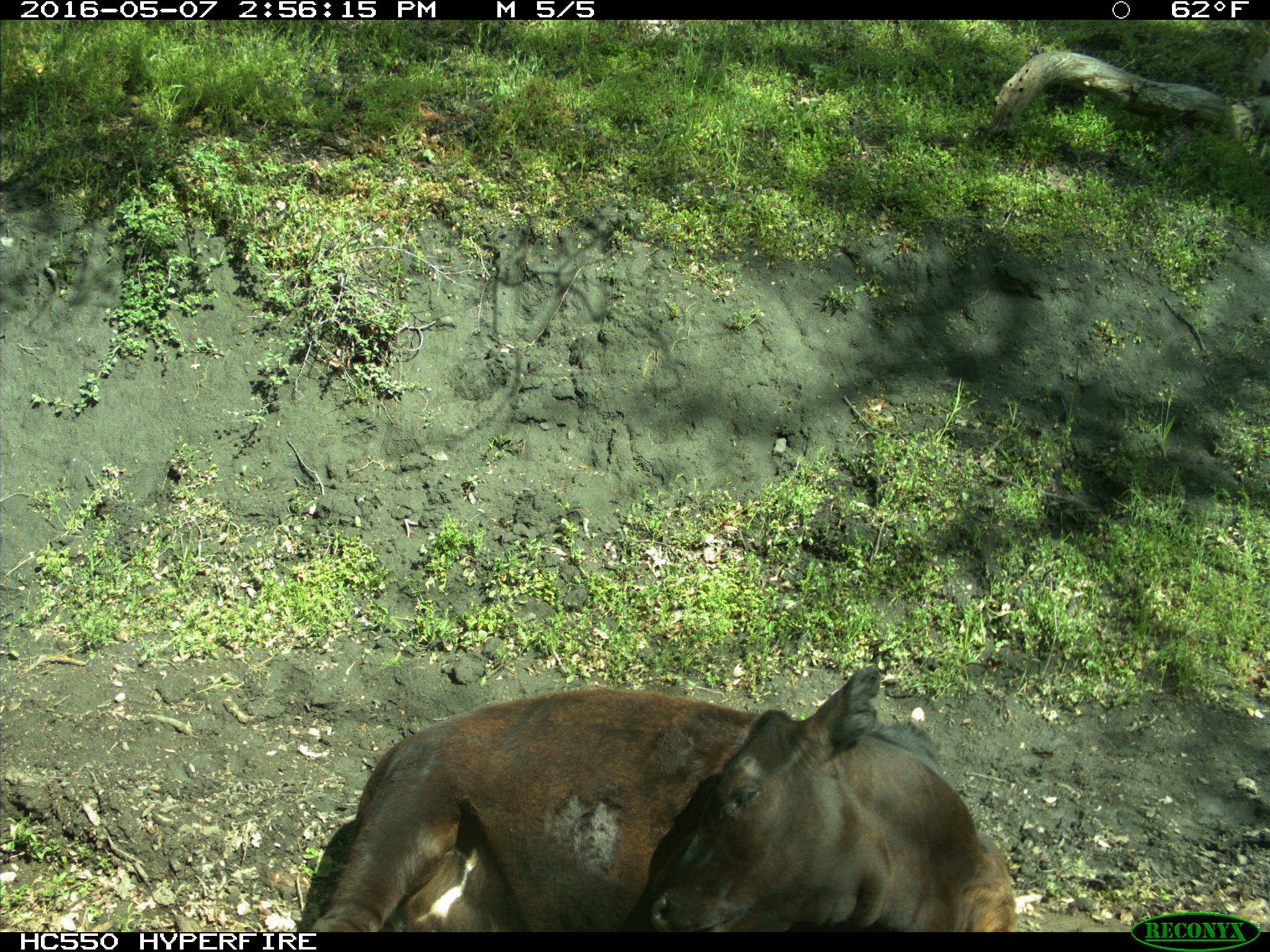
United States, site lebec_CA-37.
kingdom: Animalia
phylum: Chordata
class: Mammalia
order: Artiodactyla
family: Bovidae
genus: Bos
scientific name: Bos taurus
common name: domestic cow